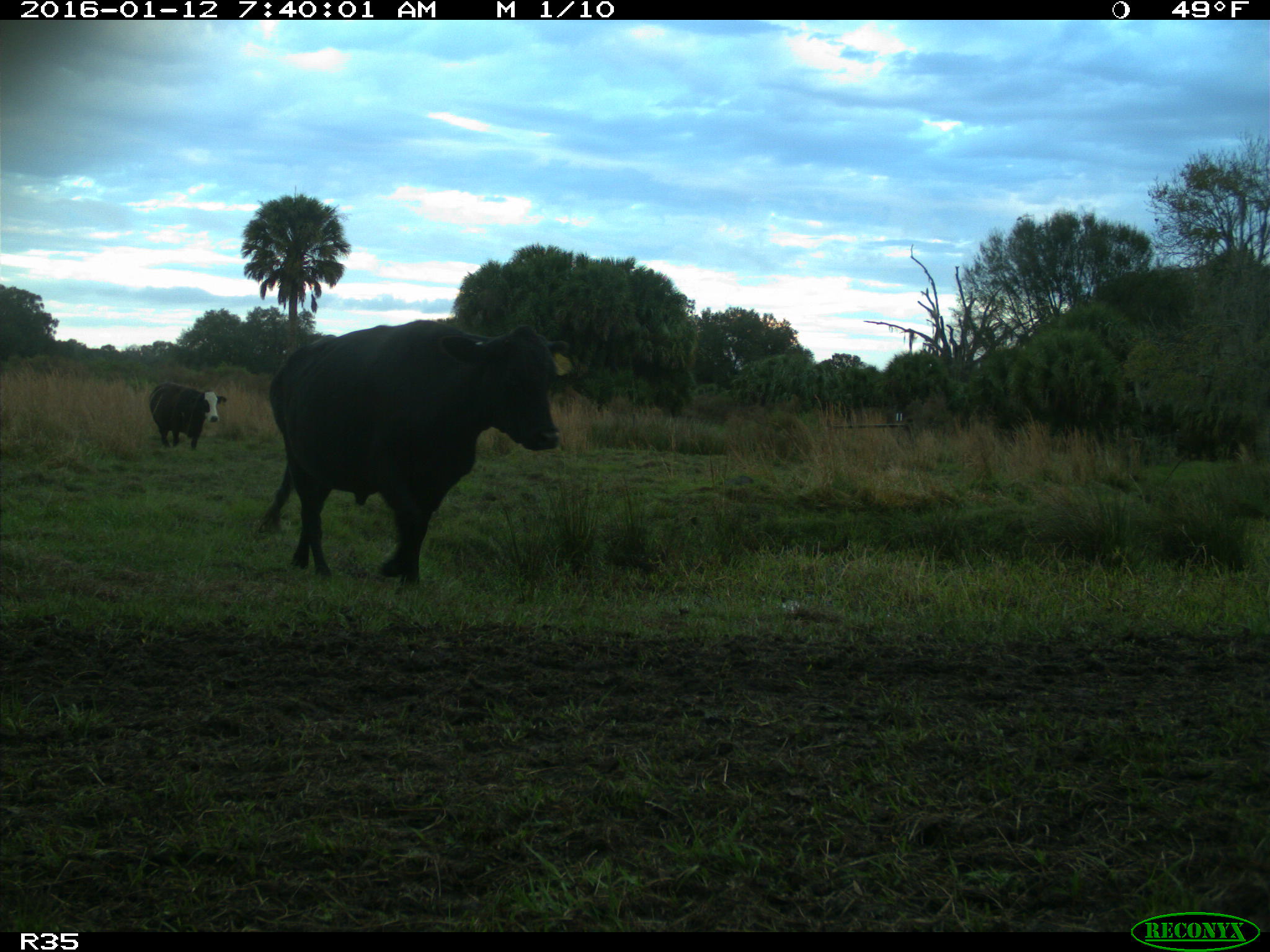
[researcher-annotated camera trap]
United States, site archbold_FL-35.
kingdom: Animalia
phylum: Chordata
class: Mammalia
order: Artiodactyla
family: Bovidae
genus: Bos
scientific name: Bos taurus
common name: domestic cow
Bos taurus (domestic cow).